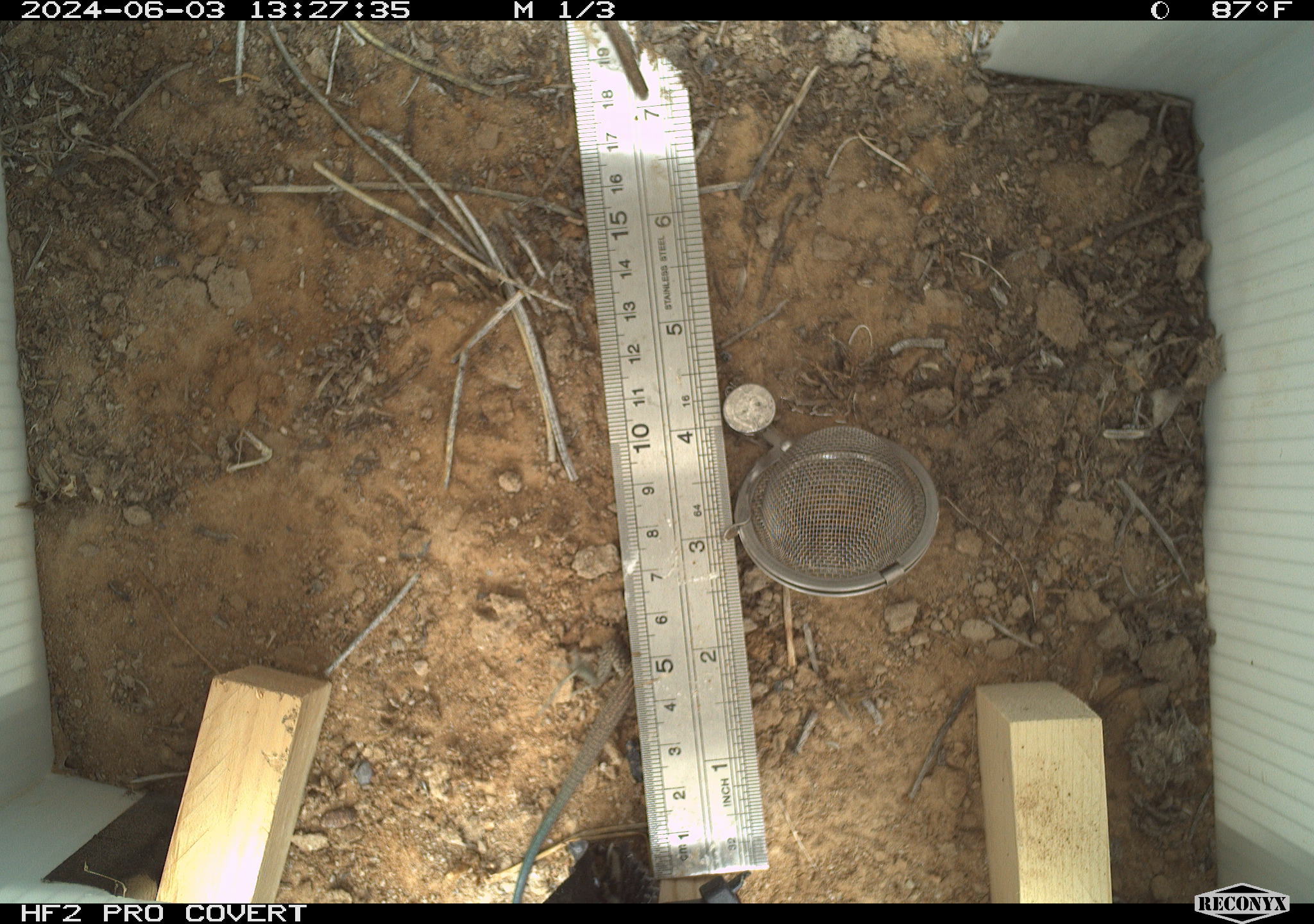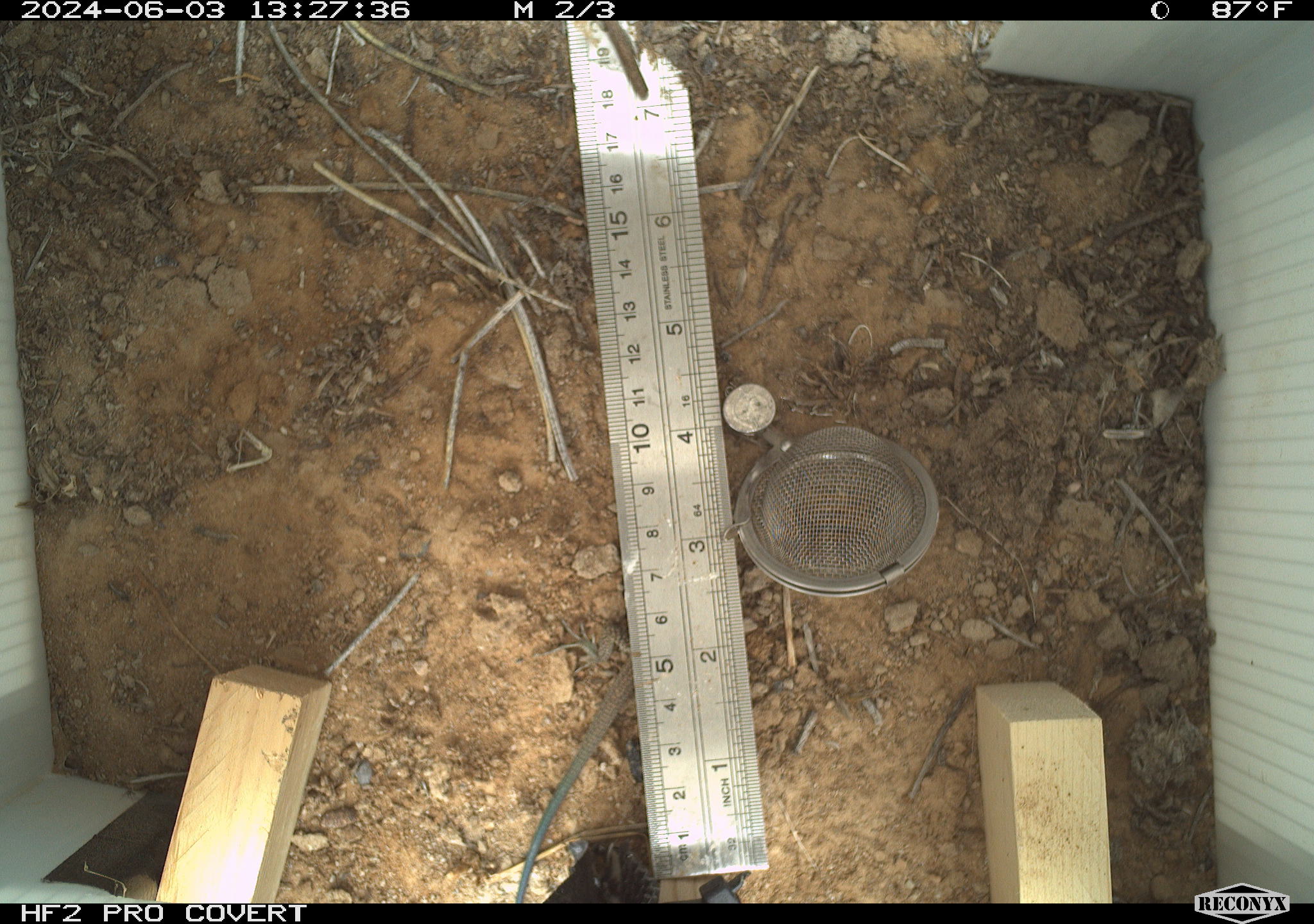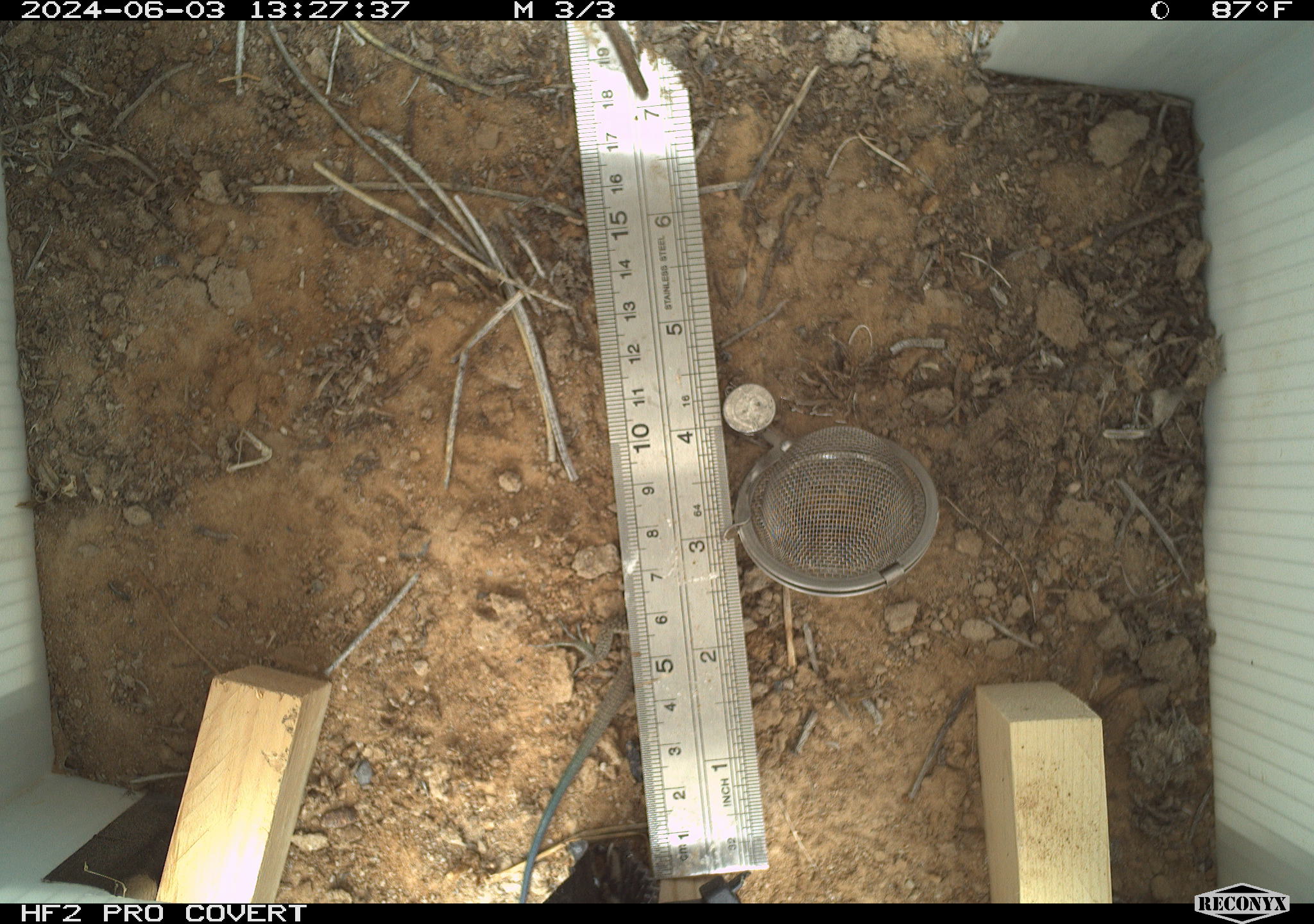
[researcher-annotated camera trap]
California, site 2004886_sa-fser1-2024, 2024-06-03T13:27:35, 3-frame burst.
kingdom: Animalia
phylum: Chordata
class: Mammalia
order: Rodentia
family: Sciuridae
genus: Ammospermophilus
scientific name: Ammospermophilus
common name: antelope ground squirrels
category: ammospermophilus species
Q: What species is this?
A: Ammospermophilus species (antelope ground squirrels) (Ammospermophilus).